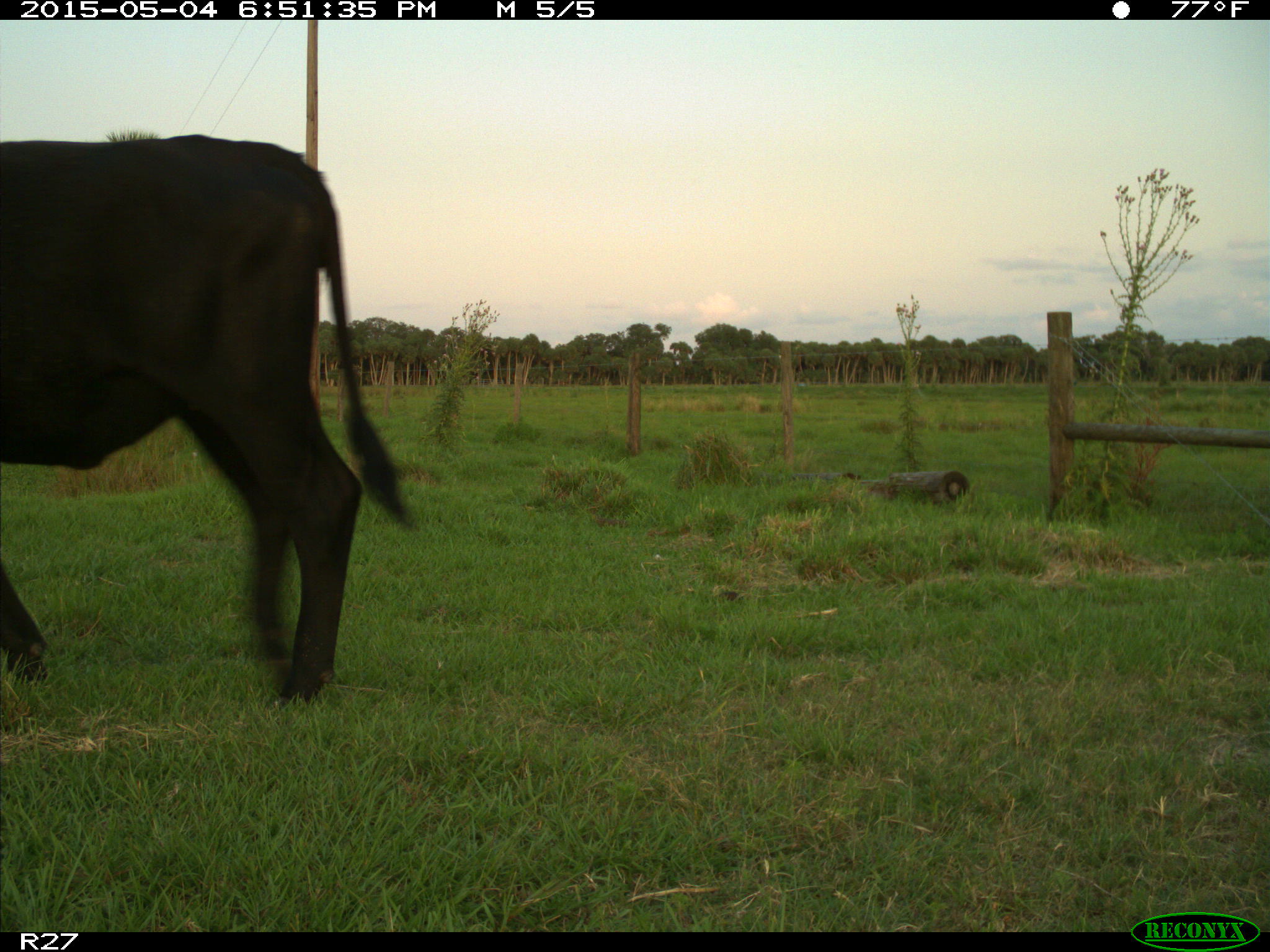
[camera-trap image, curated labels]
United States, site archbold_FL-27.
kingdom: Animalia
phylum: Chordata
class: Mammalia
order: Artiodactyla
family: Bovidae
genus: Bos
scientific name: Bos taurus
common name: domestic cow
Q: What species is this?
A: Bos taurus (domestic cow).